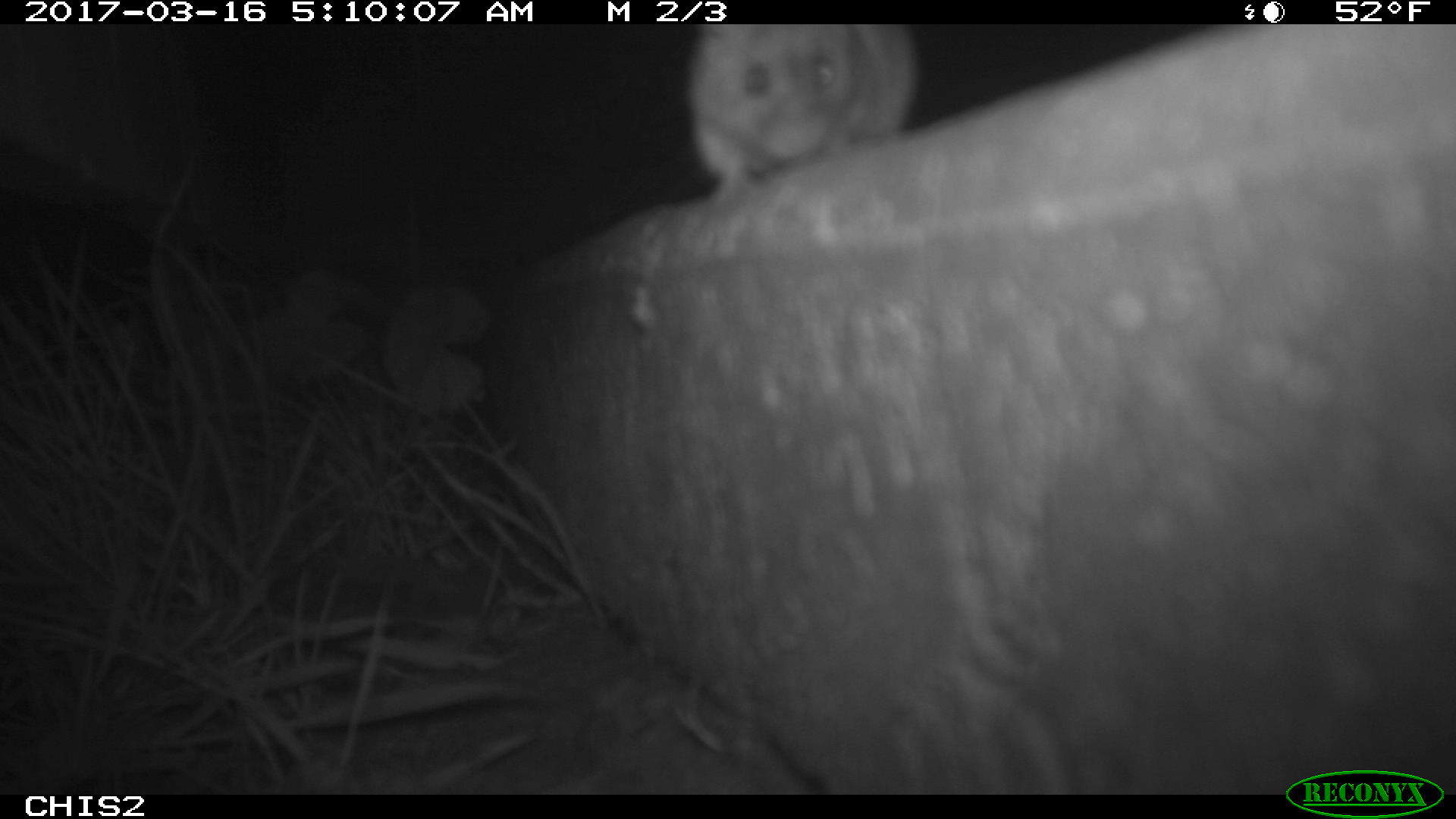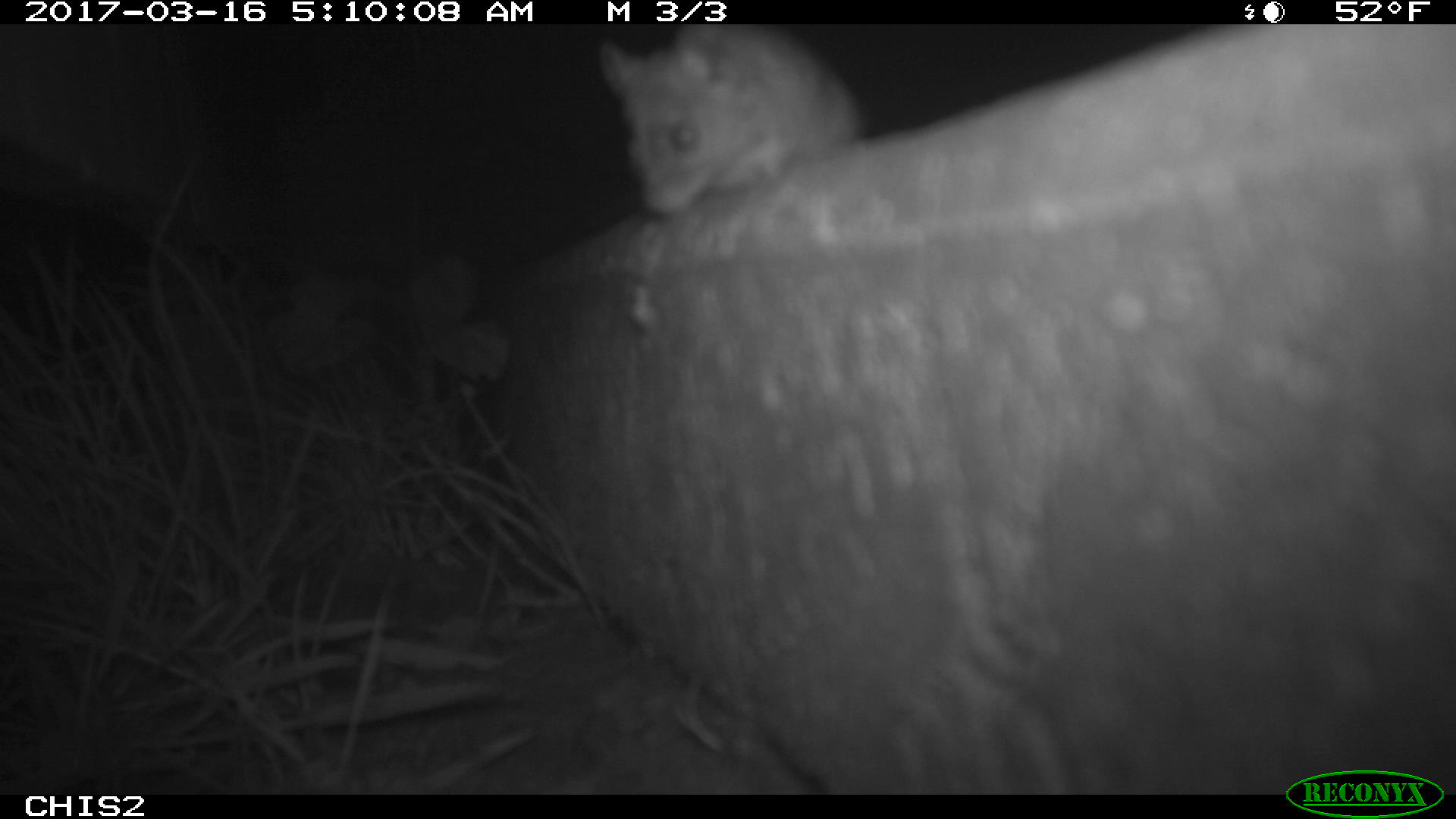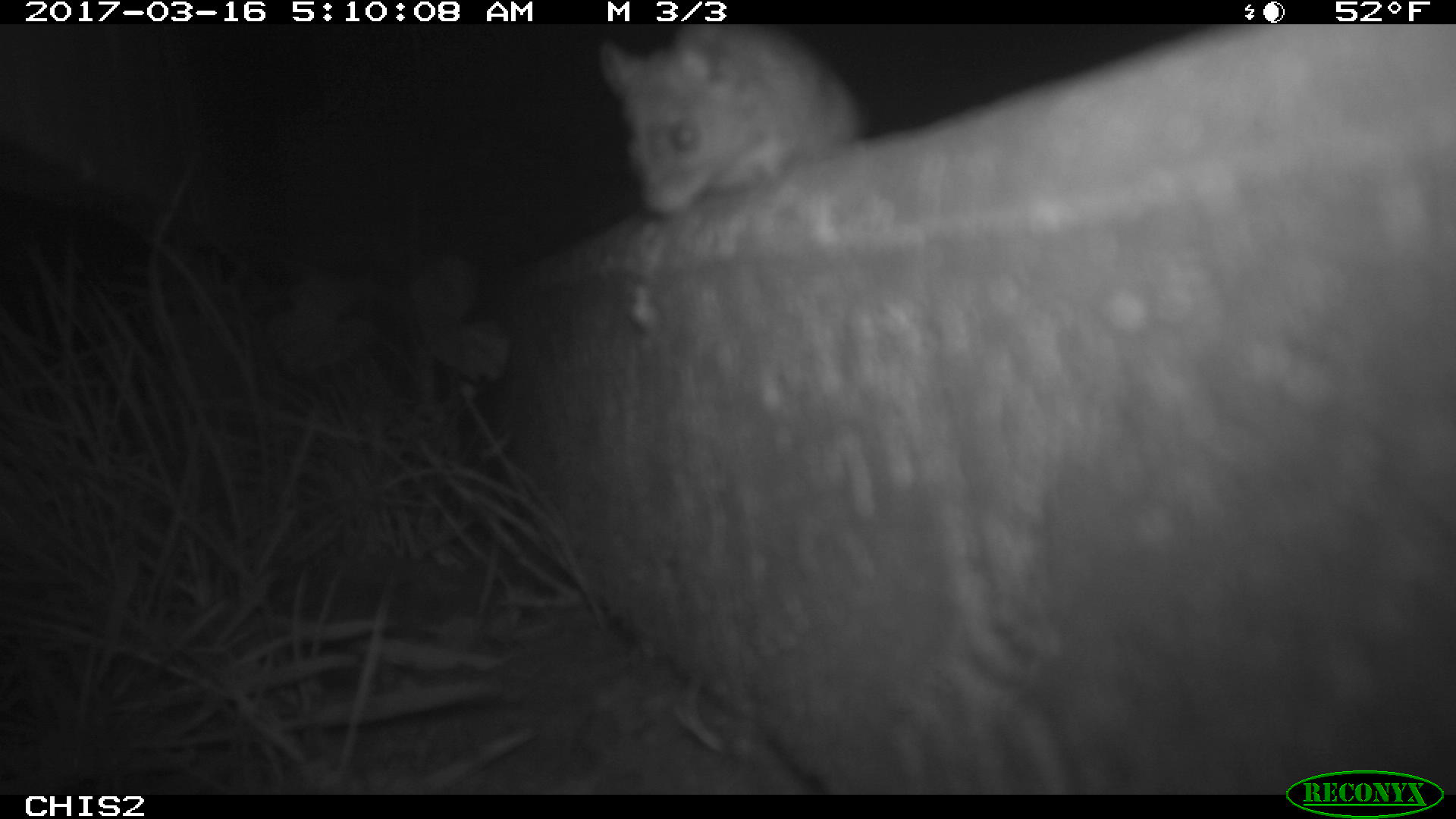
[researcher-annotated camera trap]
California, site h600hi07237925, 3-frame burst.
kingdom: Animalia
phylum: Chordata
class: Mammalia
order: Rodentia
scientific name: Rodentia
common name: rodent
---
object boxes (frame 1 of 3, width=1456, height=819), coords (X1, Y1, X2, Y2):
rodent: (682, 24, 918, 202)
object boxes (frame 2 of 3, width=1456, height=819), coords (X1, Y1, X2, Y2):
rodent: (592, 23, 862, 211)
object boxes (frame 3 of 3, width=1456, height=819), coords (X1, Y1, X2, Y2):
rodent: (596, 25, 871, 215)